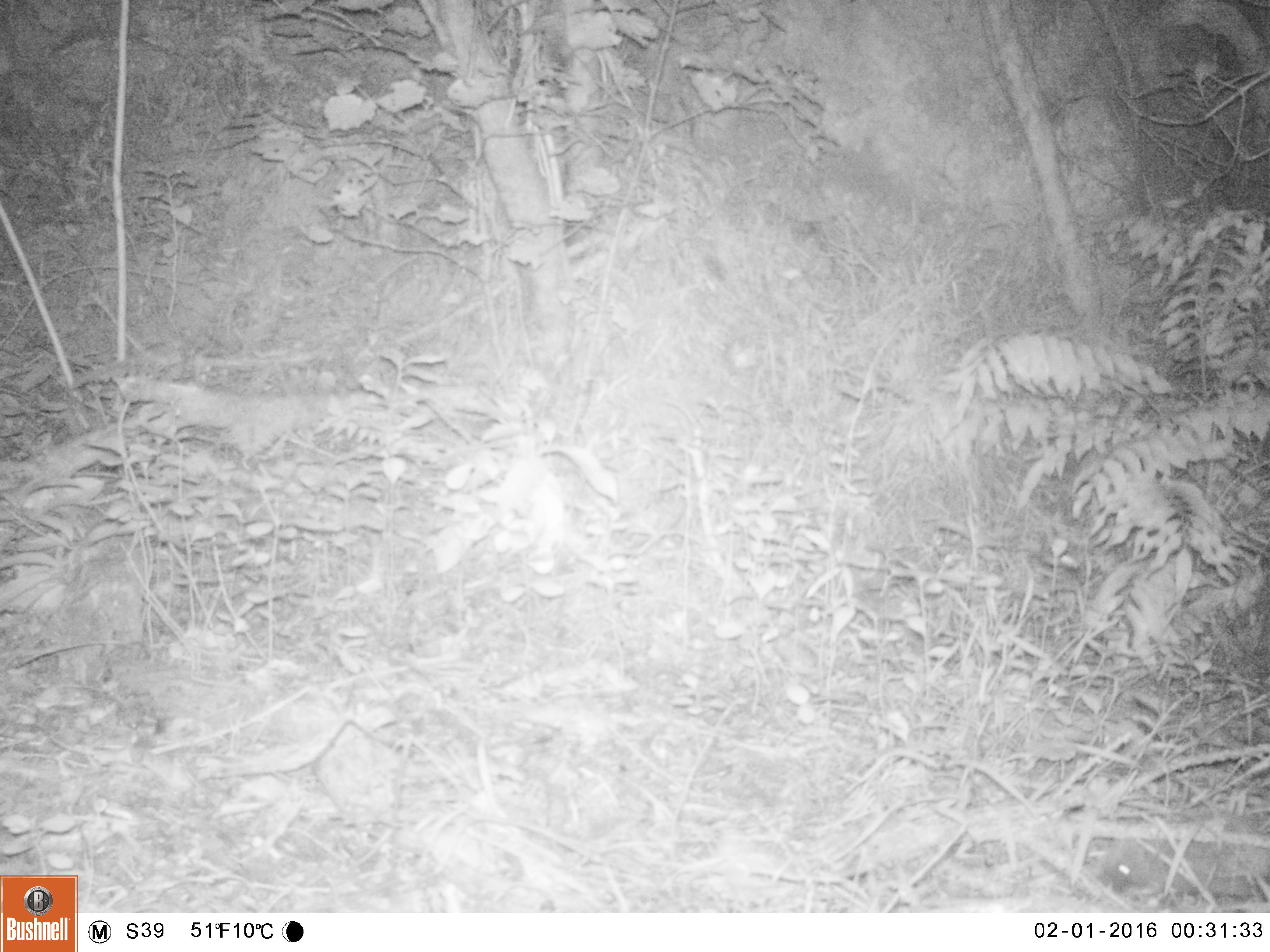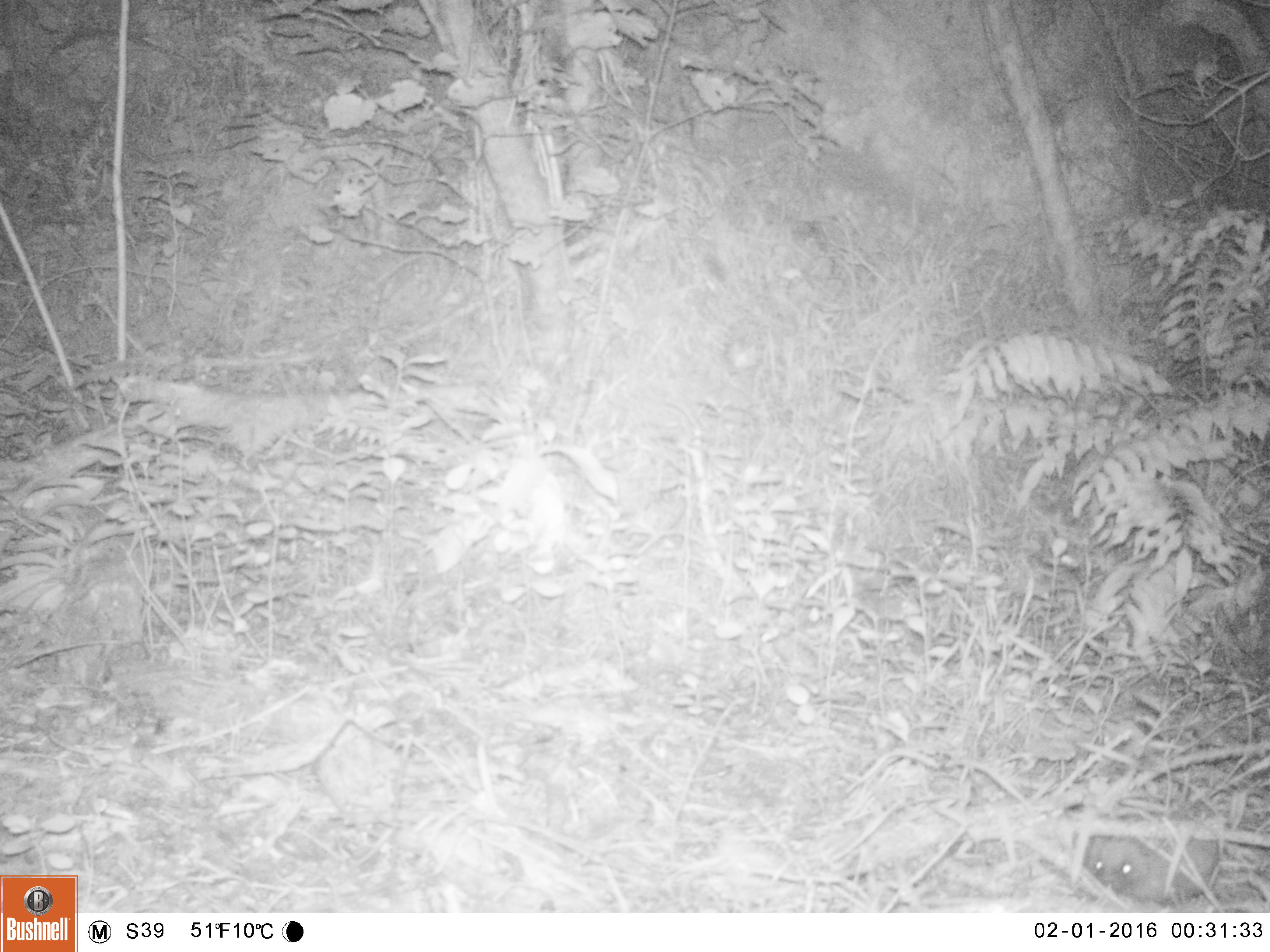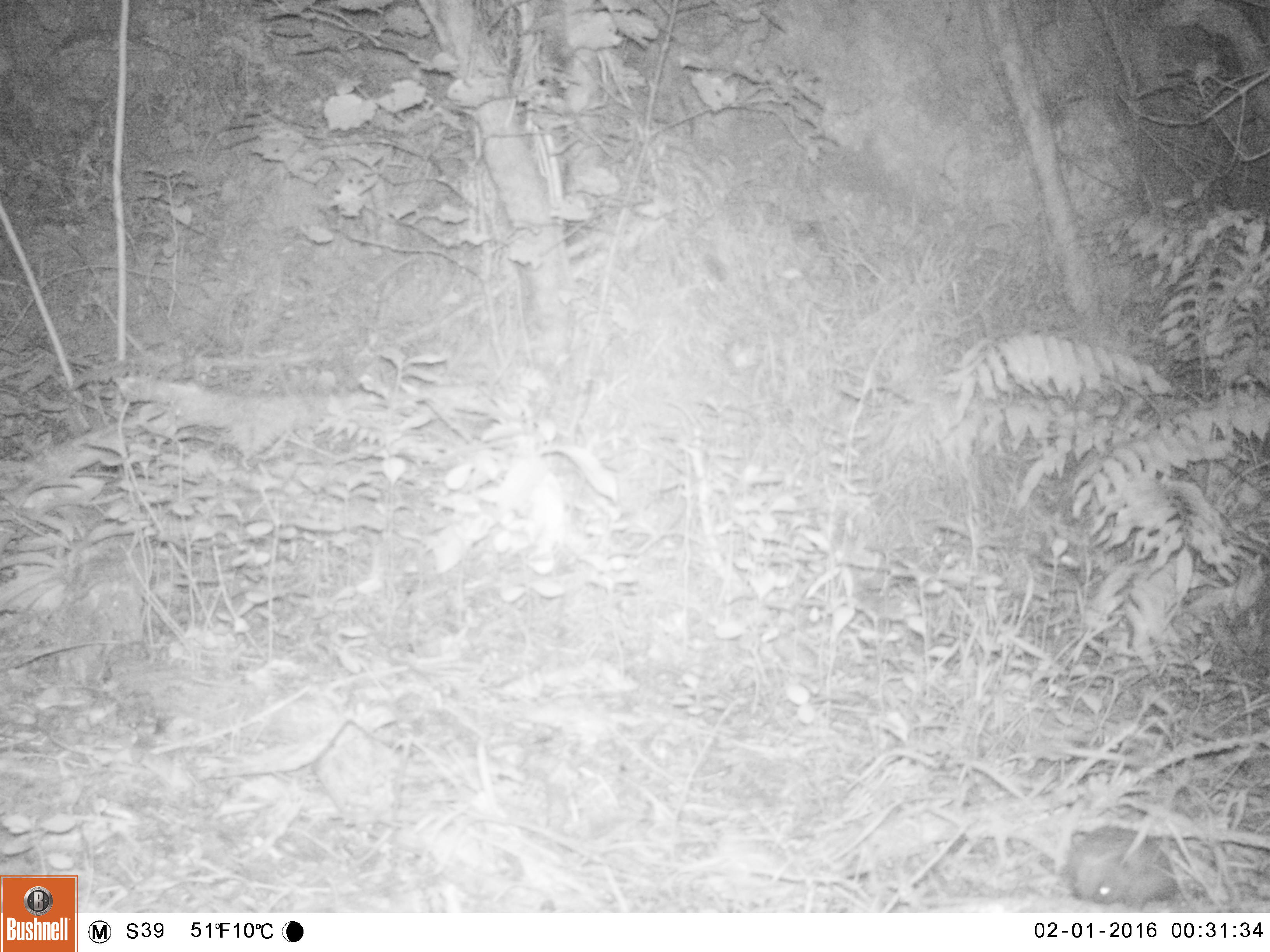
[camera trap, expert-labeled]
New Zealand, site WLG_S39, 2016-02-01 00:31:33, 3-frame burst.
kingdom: Animalia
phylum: Chordata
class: Mammalia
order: Eulipotyphla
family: Erinaceidae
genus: Erinaceus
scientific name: Erinaceus europaeus europaeus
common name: european hedgehog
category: hedgehog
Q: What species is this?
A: Hedgehog (european hedgehog) (Erinaceus europaeus europaeus).